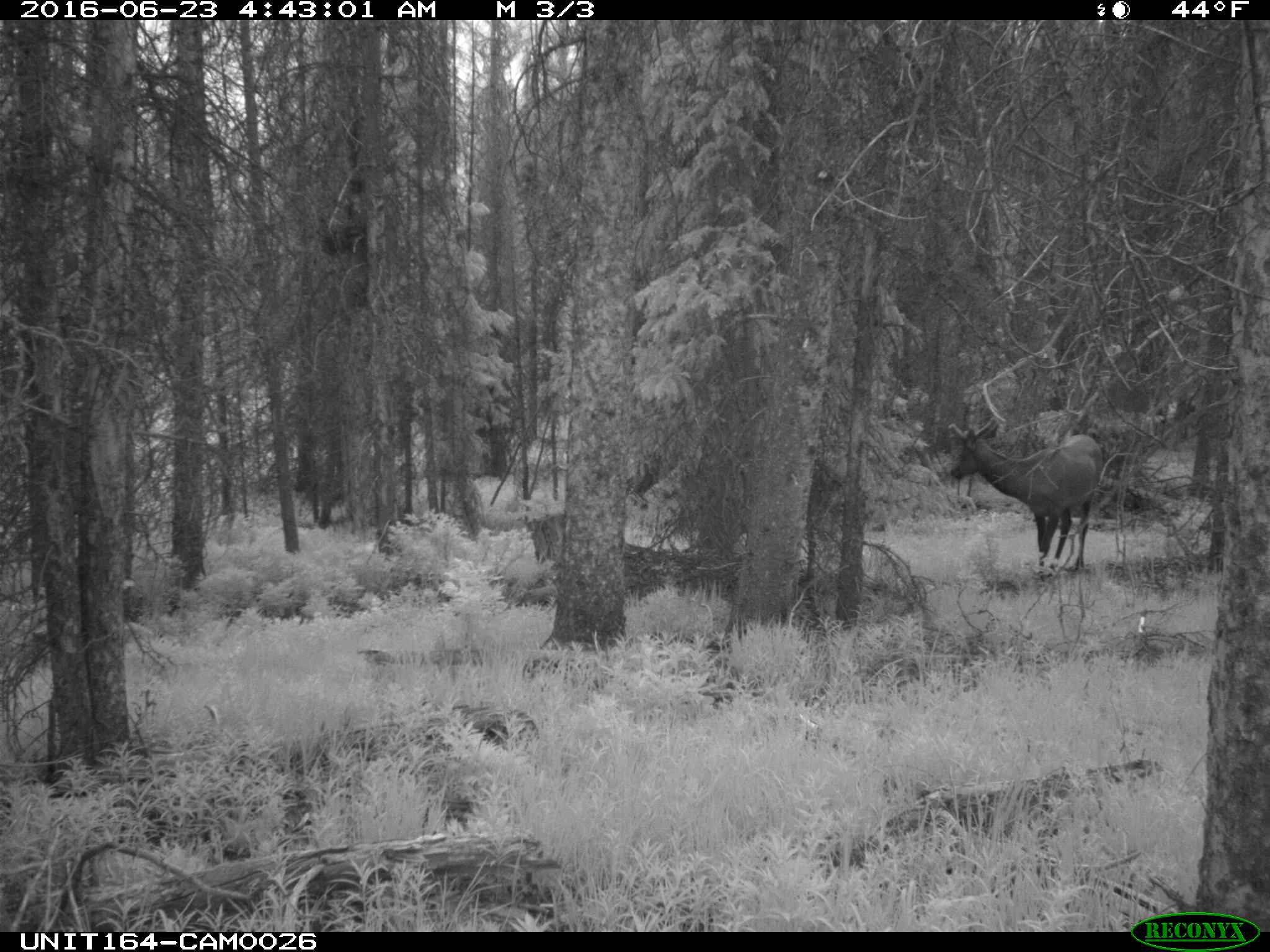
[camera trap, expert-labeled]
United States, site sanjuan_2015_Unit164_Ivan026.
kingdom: Animalia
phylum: Chordata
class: Mammalia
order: Artiodactyla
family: Cervidae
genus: Cervus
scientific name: Cervus elaphus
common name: red deer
Cervus elaphus (red deer).